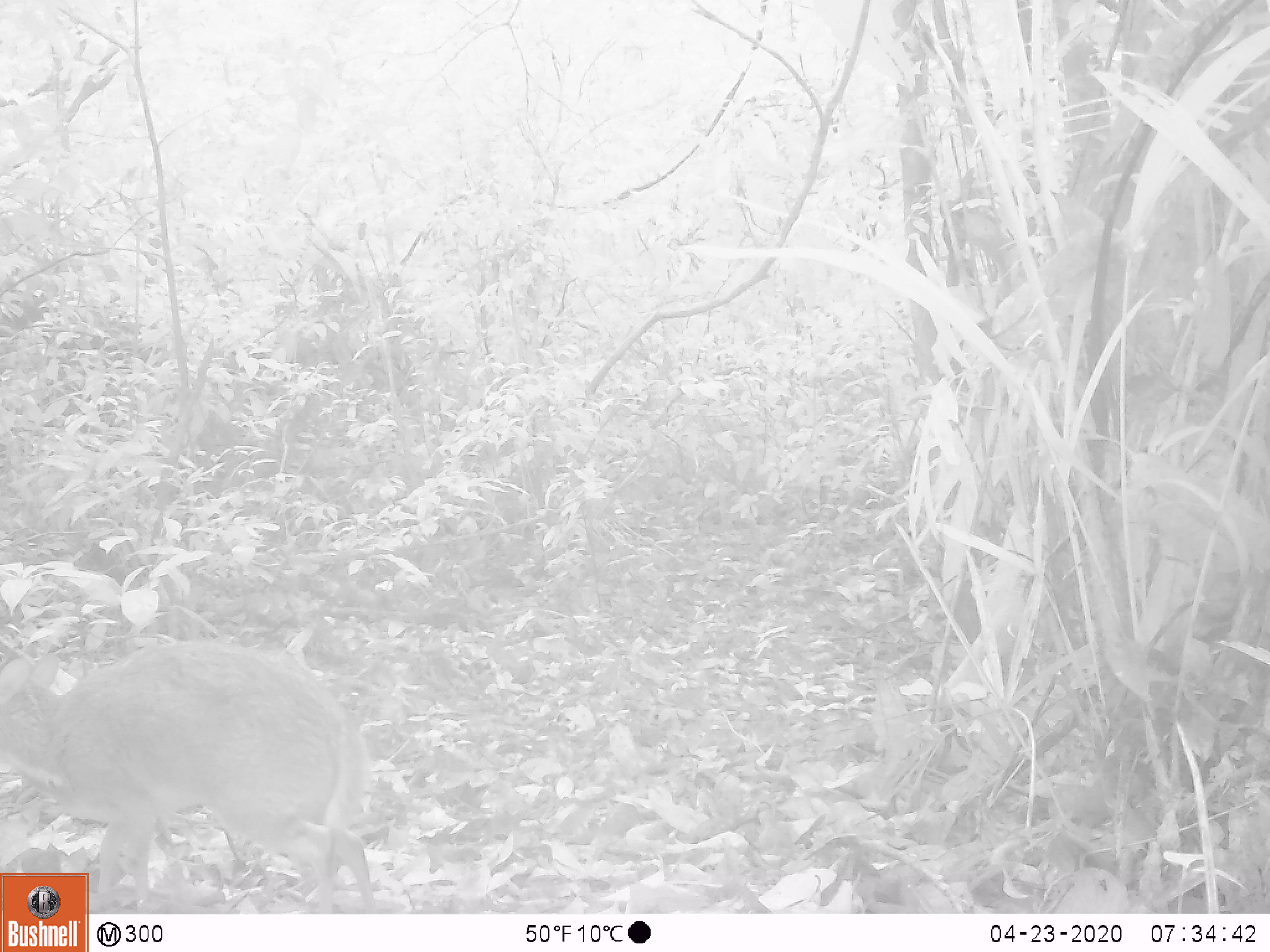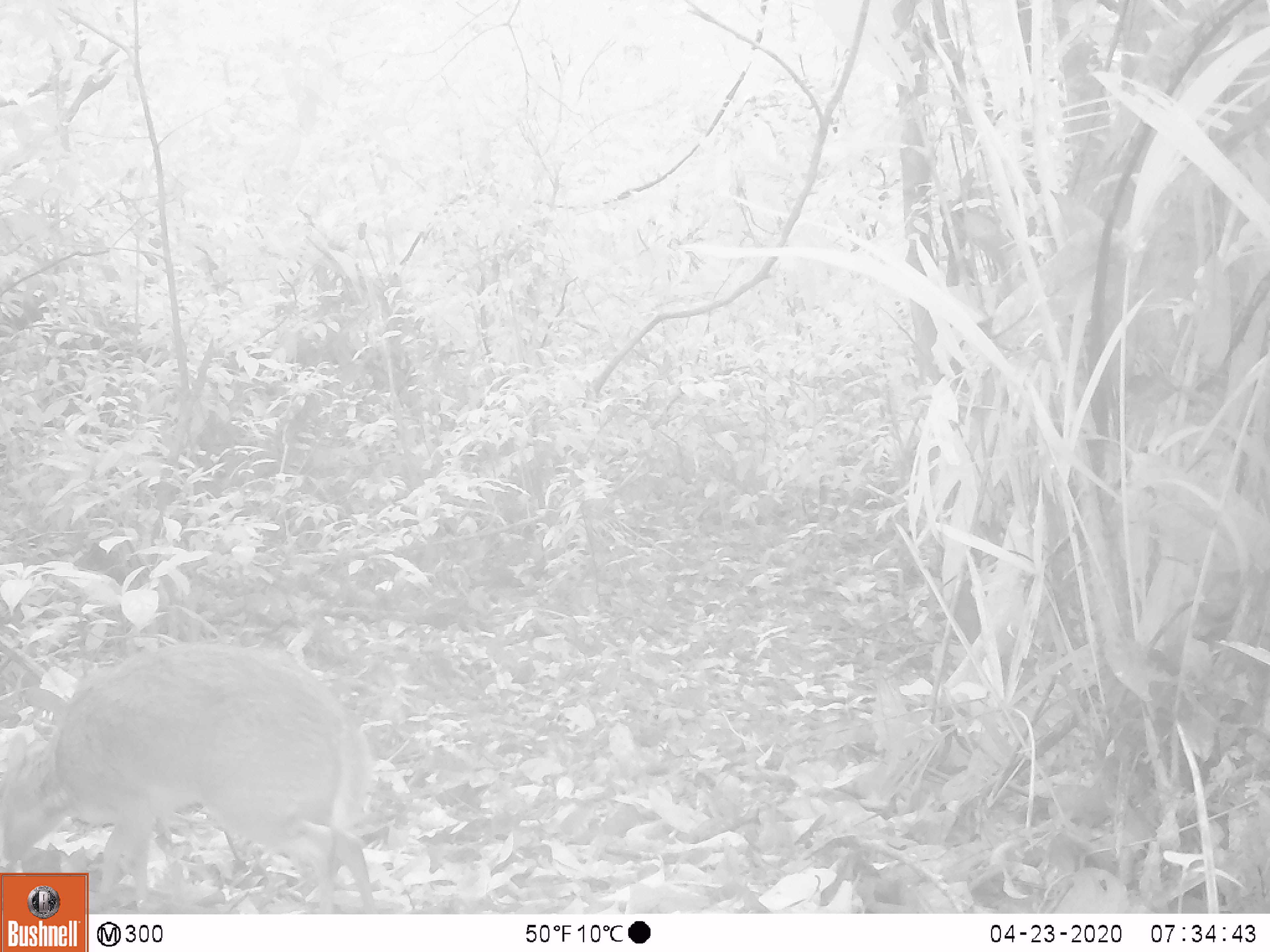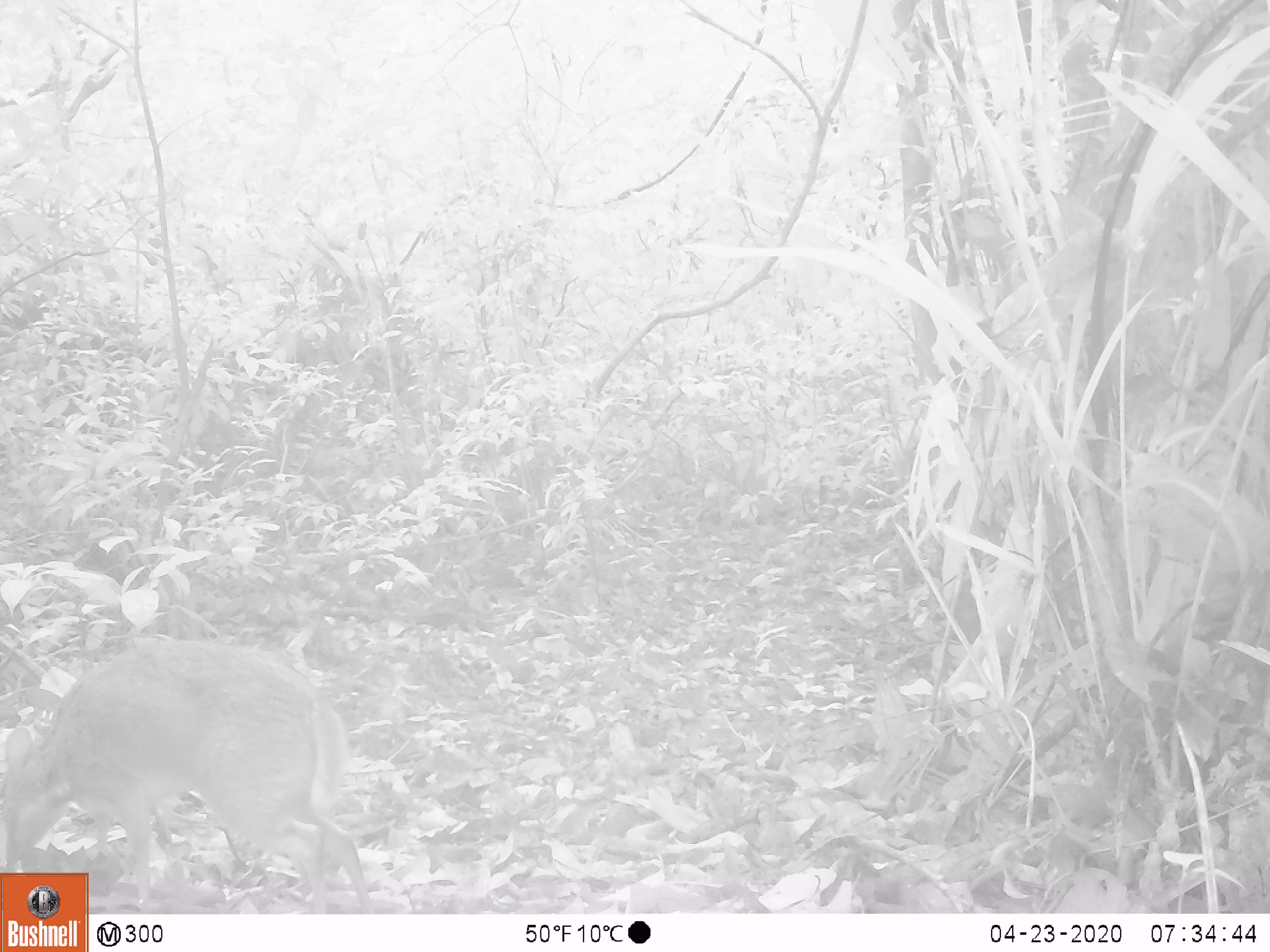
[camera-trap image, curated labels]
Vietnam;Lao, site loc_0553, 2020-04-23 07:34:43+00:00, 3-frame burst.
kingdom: Animalia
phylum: Chordata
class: Mammalia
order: Artiodactyla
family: Tragulidae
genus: Moschiola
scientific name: Moschiola meminna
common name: chevrotain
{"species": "chevrotain (Moschiola meminna)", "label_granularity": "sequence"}